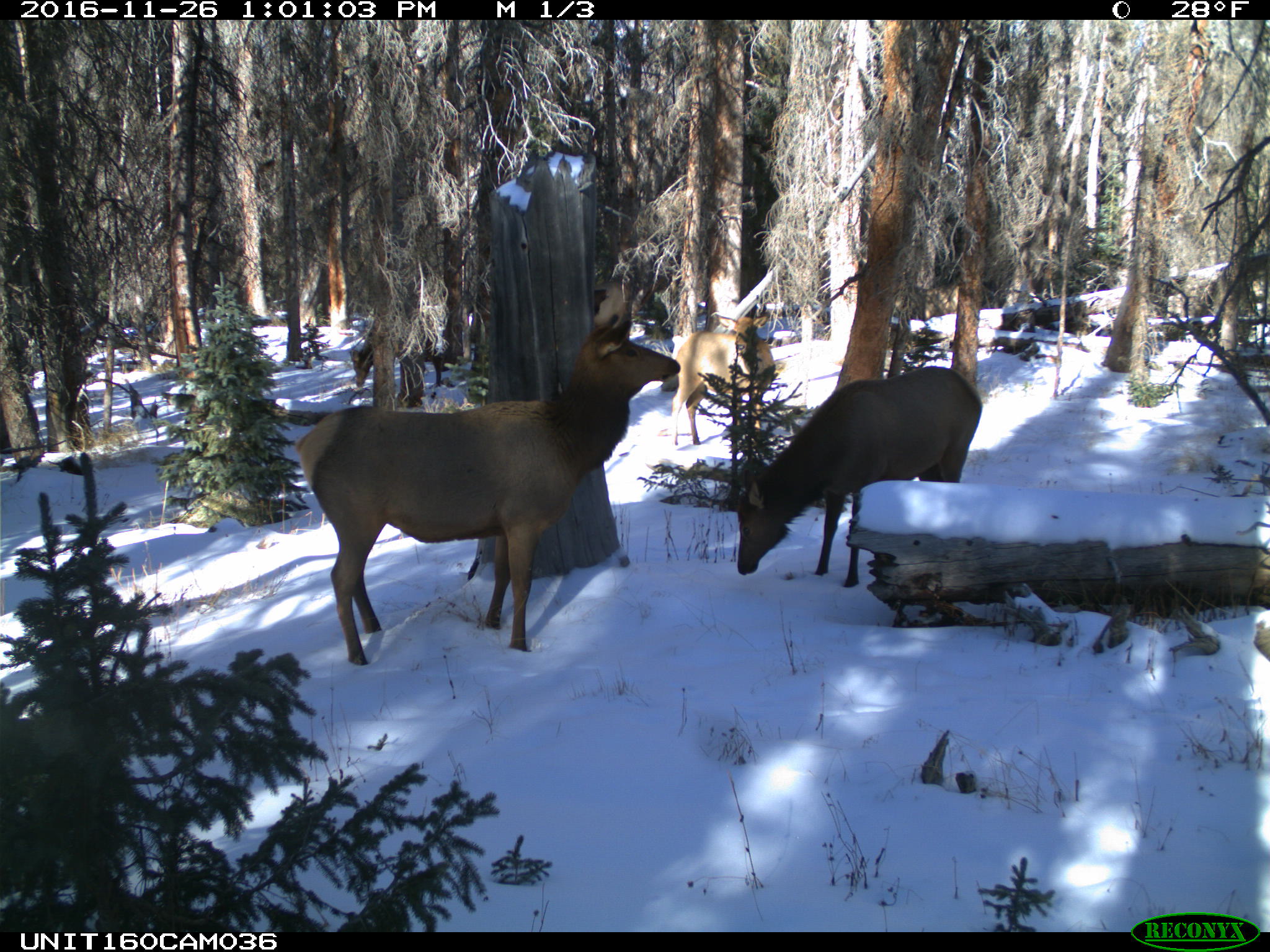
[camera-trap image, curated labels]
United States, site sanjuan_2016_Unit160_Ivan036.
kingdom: Animalia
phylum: Chordata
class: Mammalia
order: Artiodactyla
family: Cervidae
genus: Cervus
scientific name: Cervus elaphus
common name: red deer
Cervus elaphus (red deer).